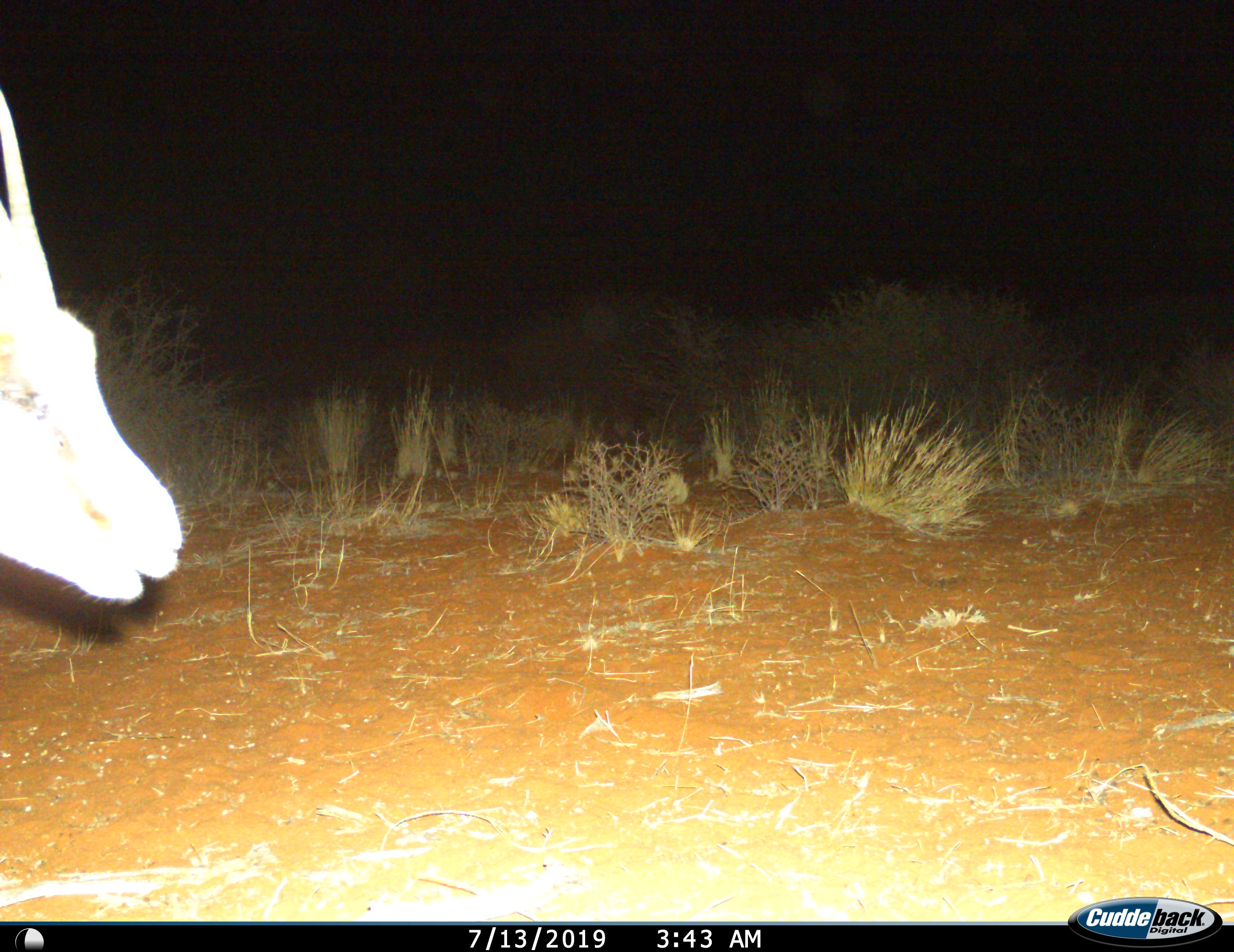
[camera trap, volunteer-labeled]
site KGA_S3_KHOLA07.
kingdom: Animalia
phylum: Chordata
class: Mammalia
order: Artiodactyla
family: Bovidae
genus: Antidorcas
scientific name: Antidorcas marsupialis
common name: springbok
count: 1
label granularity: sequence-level